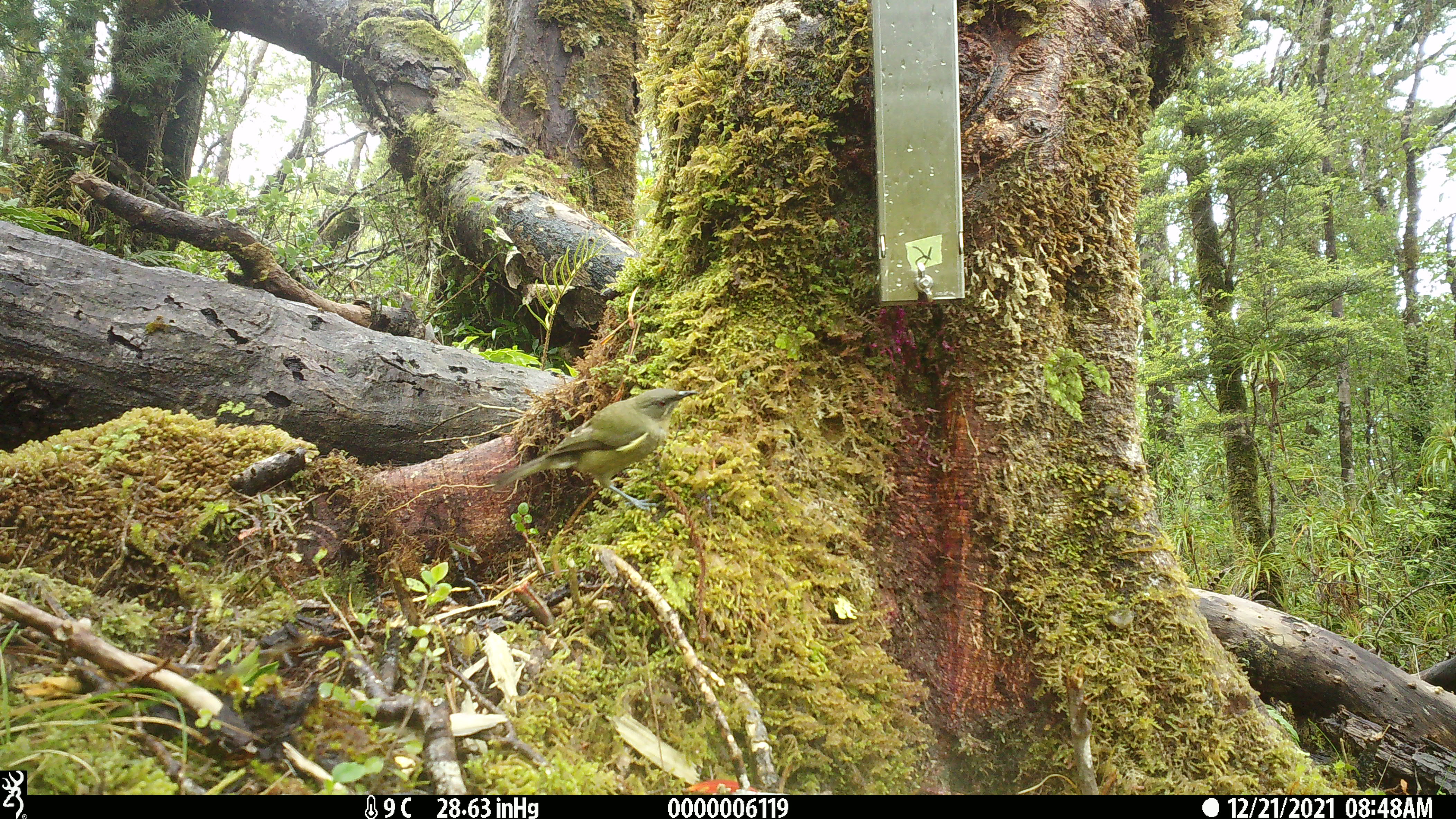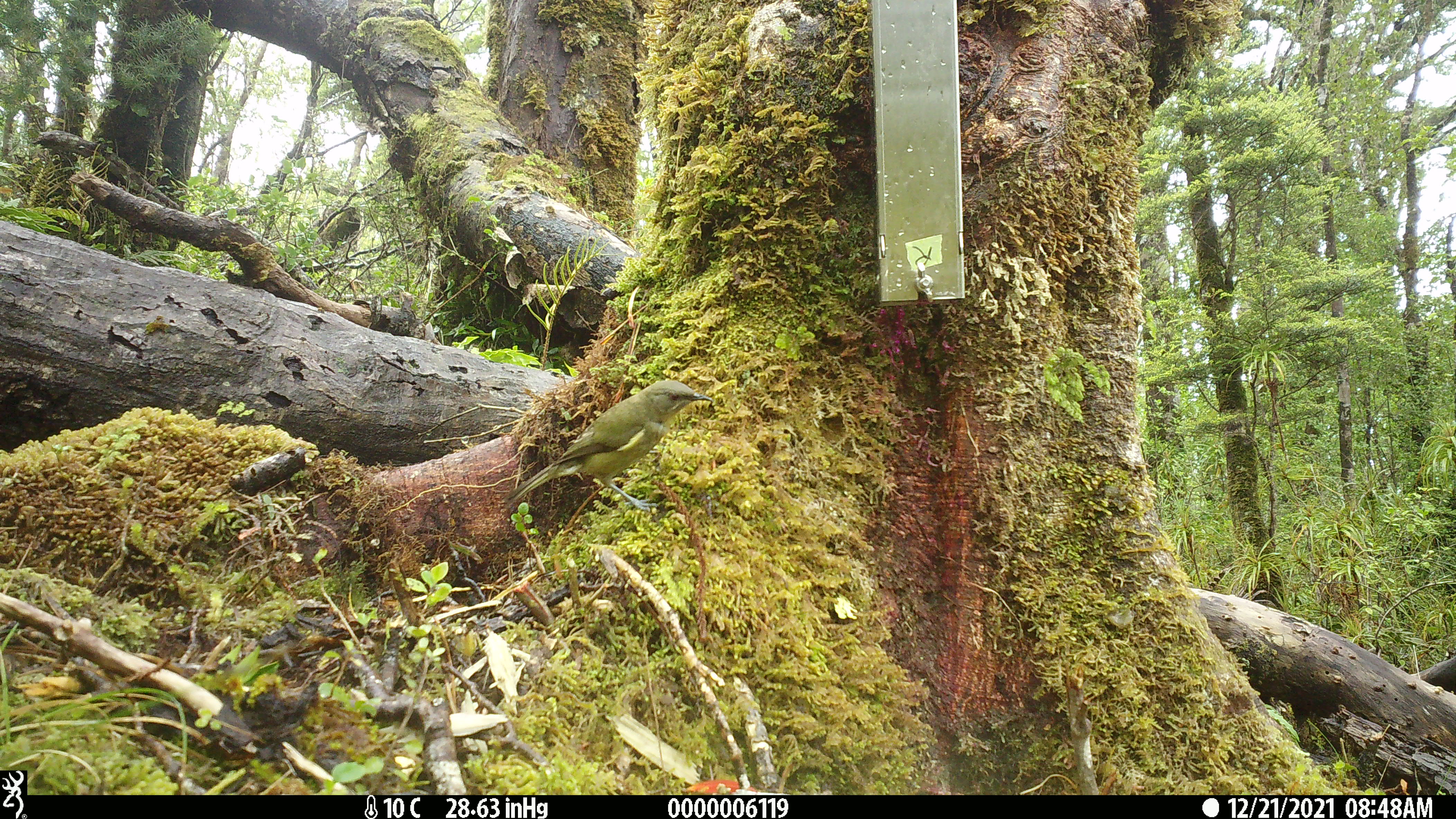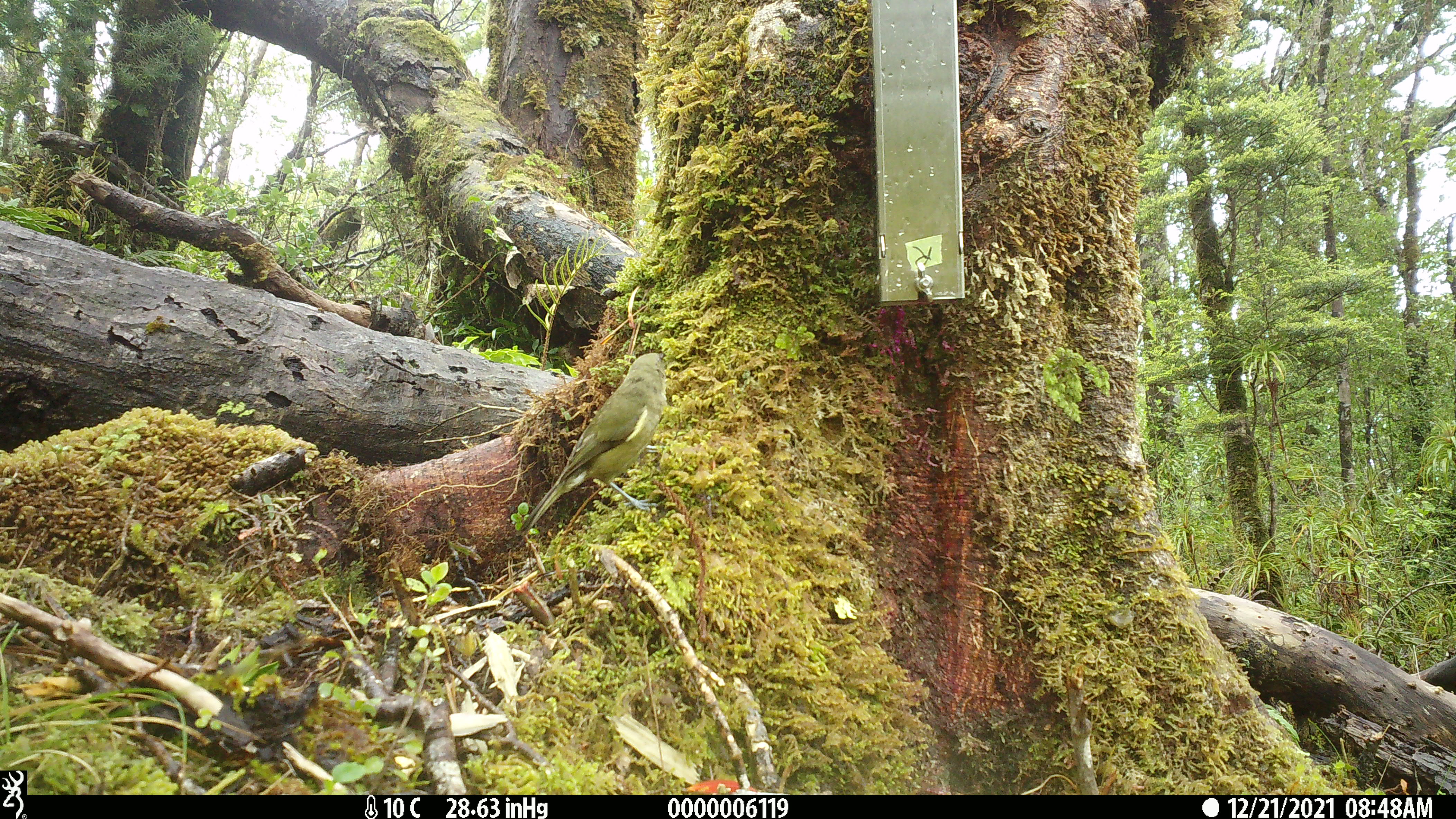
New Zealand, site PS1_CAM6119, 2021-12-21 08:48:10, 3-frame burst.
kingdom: Animalia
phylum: Chordata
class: Aves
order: Passeriformes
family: Meliphagidae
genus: Anthornis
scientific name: Anthornis melanura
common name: new zealand bellbird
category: bellbird